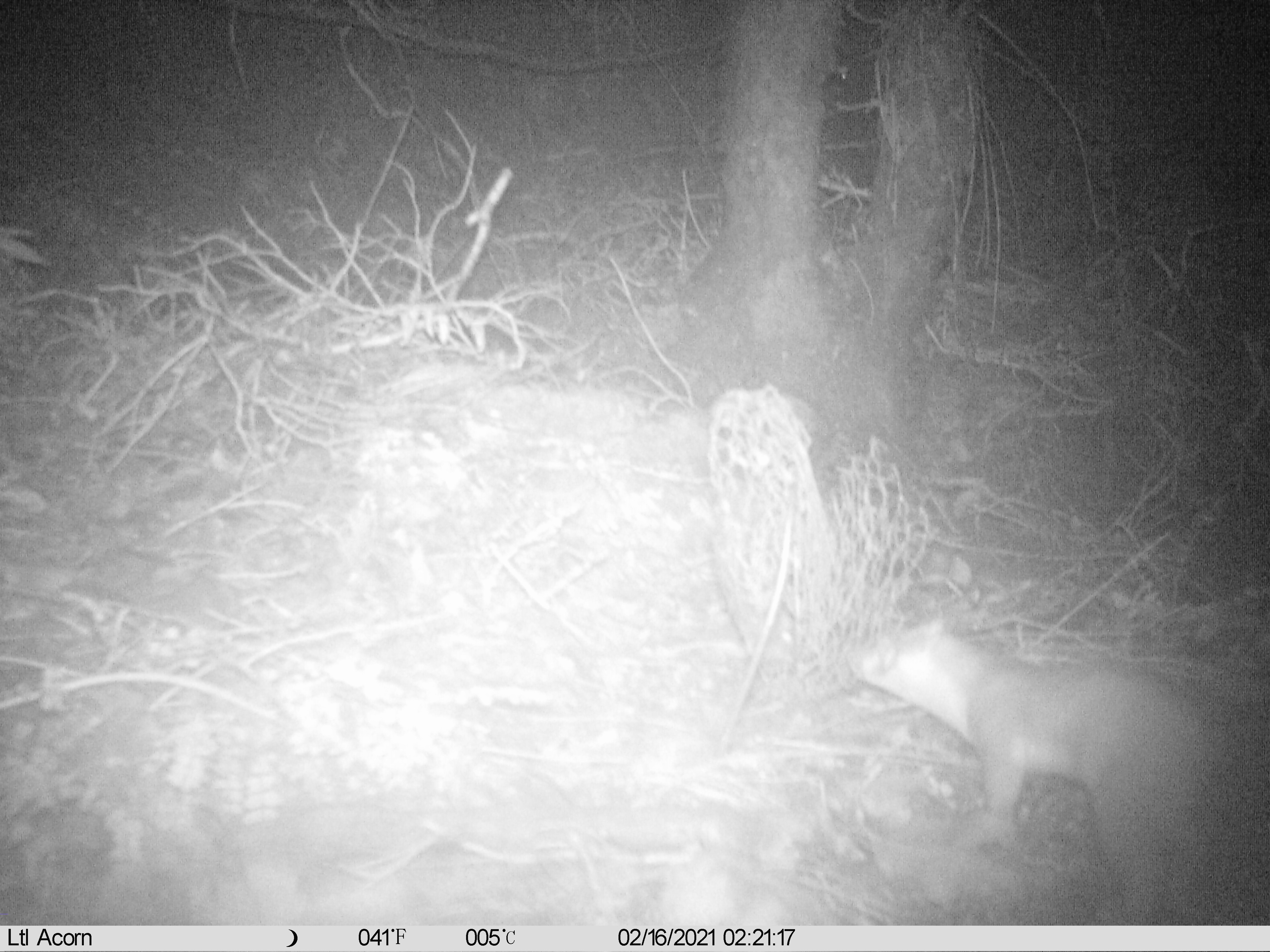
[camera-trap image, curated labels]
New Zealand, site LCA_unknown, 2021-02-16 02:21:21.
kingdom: Animalia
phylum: Chordata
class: Mammalia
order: Carnivora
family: Mustelidae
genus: Mustela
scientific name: Mustela erminea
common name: stoat